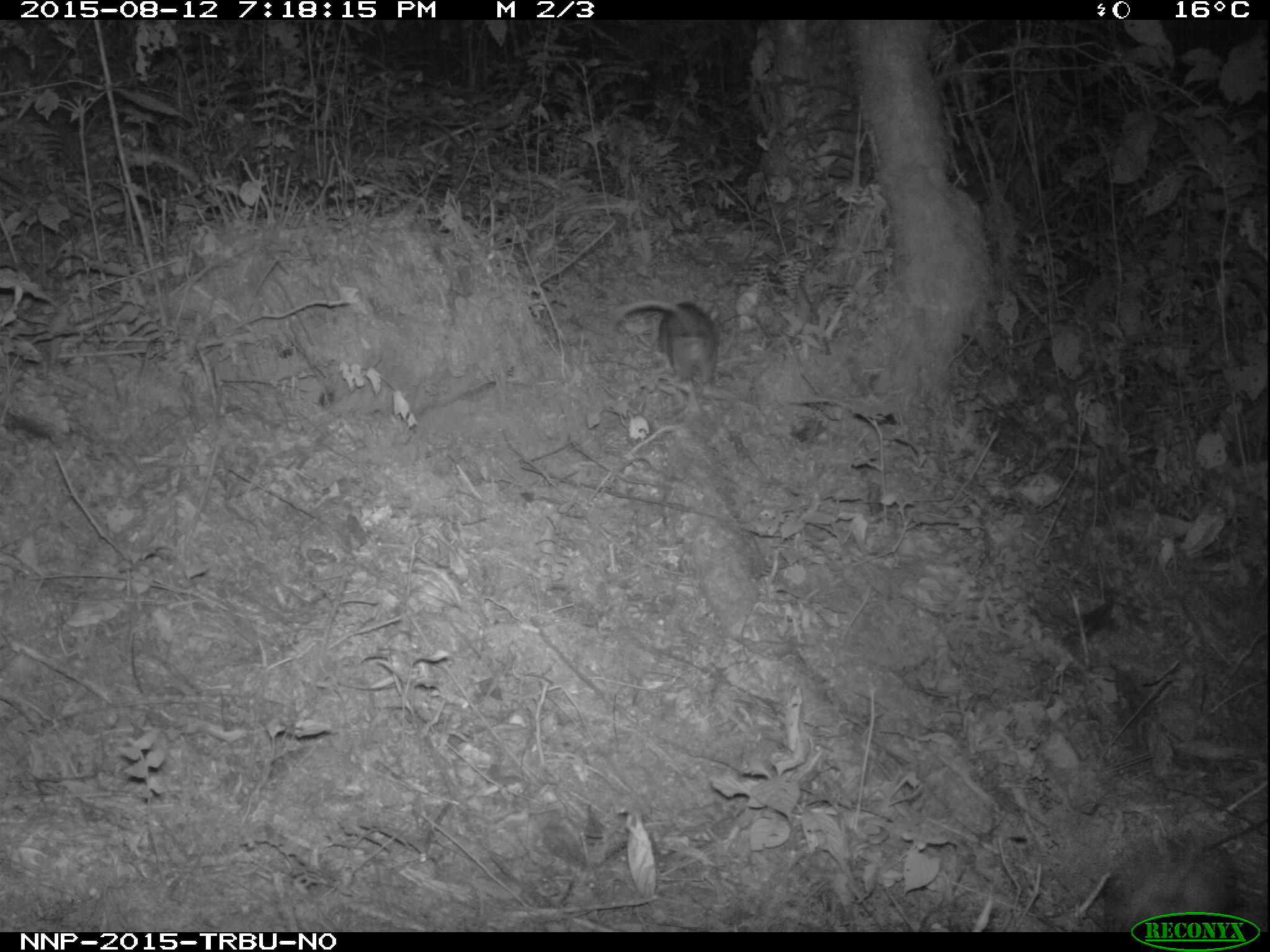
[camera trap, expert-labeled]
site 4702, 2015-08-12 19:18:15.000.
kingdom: Animalia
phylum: Chordata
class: Mammalia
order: Rodentia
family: Nesomyidae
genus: Cricetomys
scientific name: Cricetomys gambianus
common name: african giant pouched rat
Cricetomys gambianus (african giant pouched rat), count 1.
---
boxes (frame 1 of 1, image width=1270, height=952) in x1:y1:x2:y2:
cricetomys gambianus: 1104:811:1269:931; 616:300:718:383